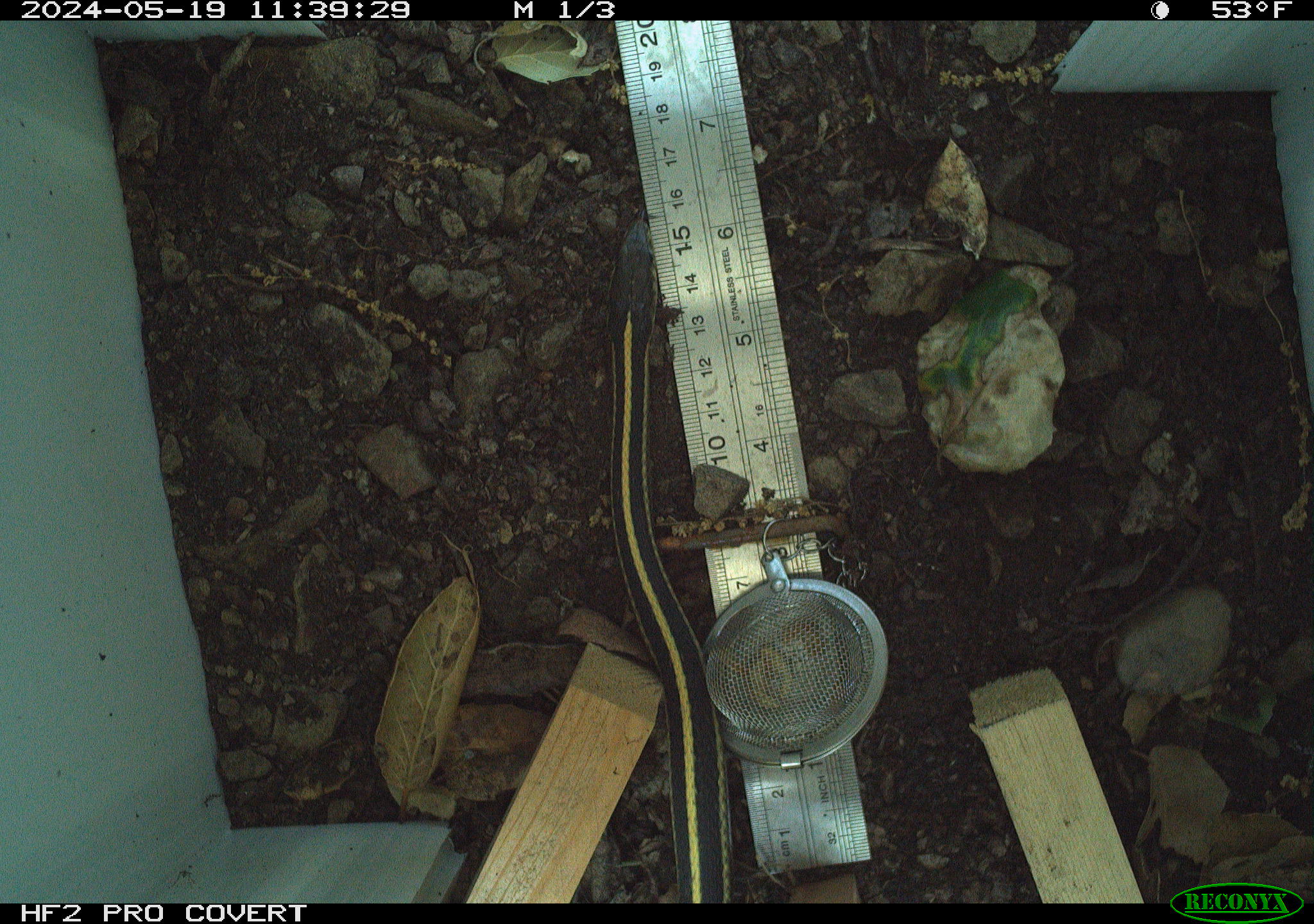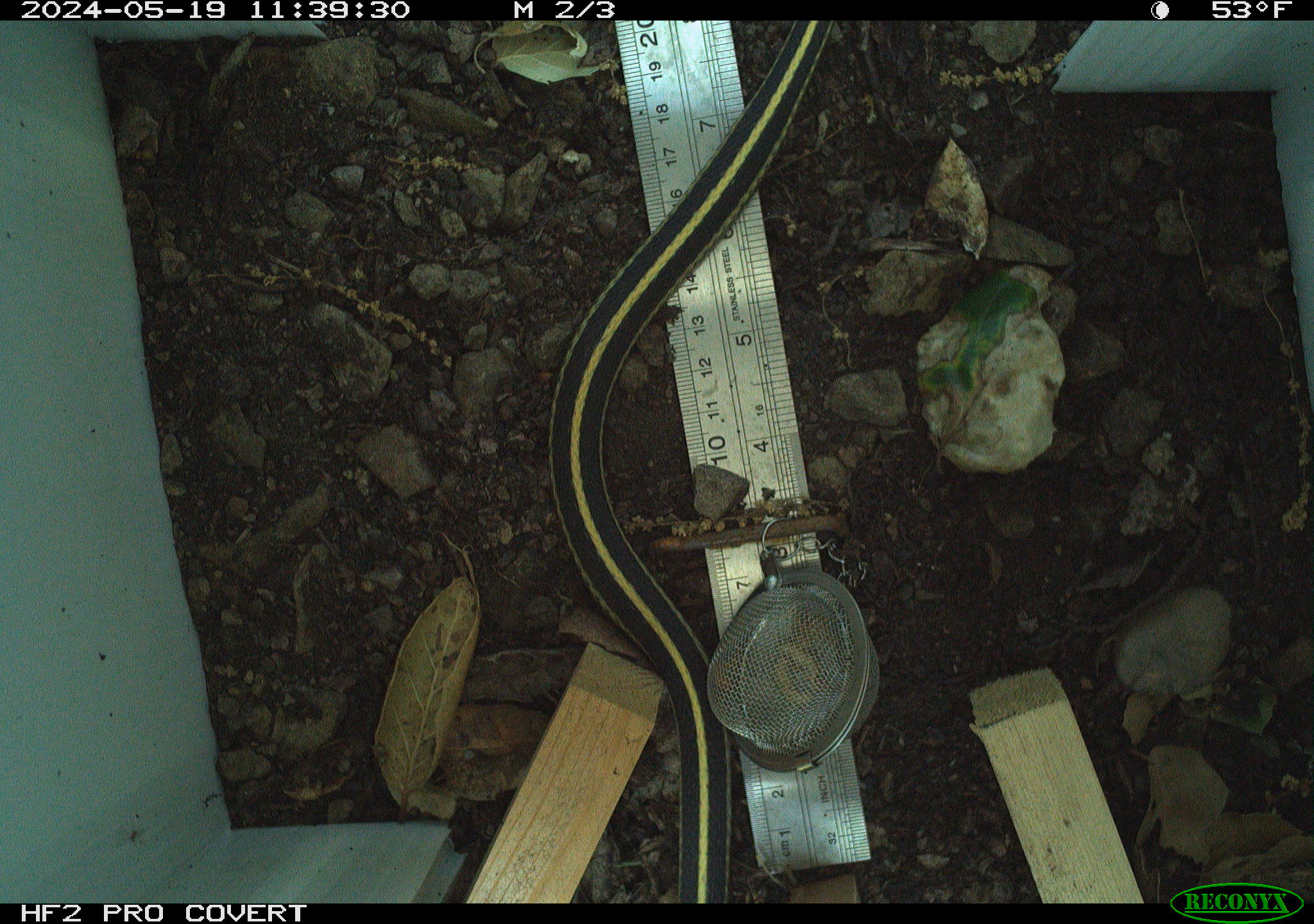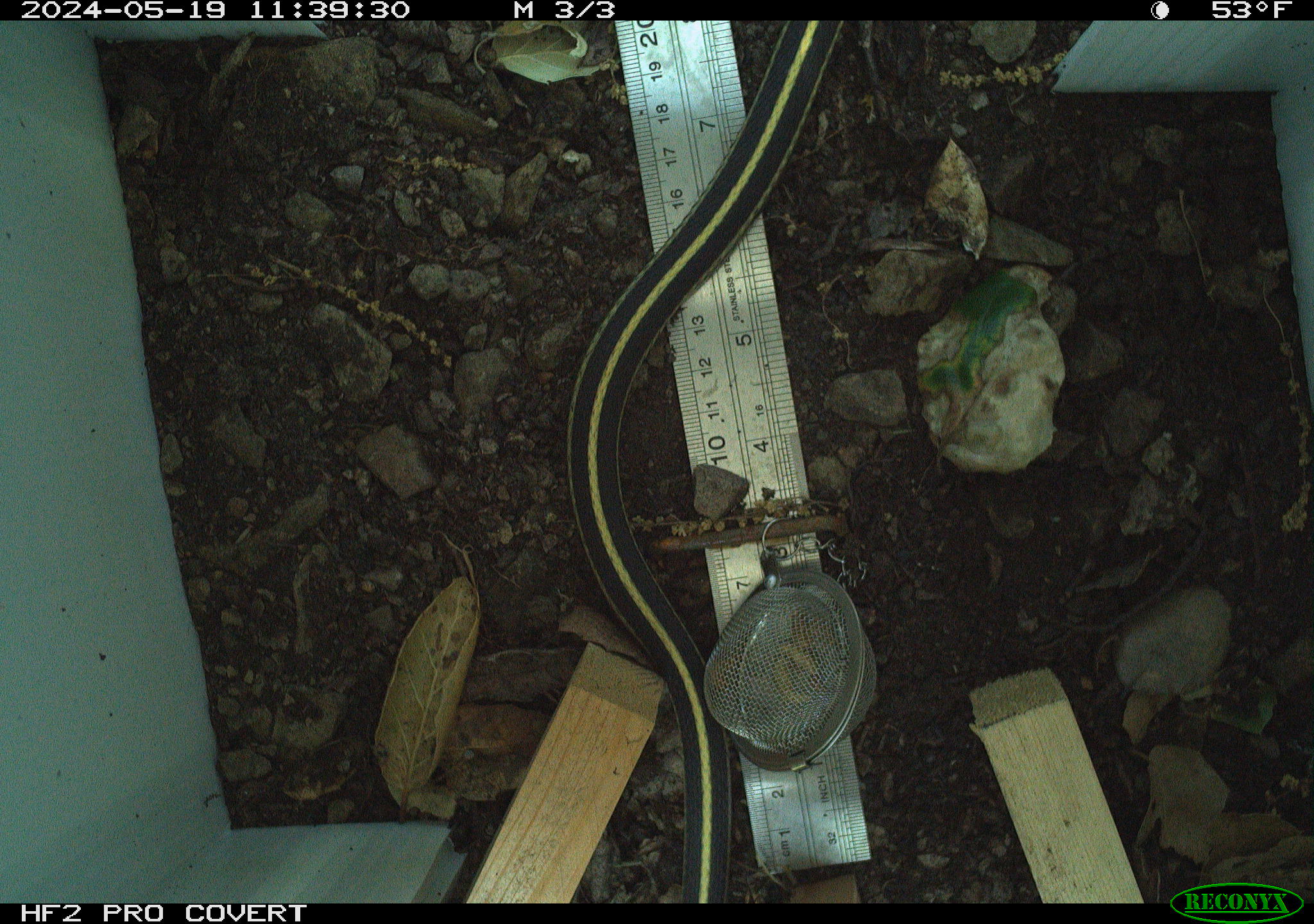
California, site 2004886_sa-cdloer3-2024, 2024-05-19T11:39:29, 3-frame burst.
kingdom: Animalia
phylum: Chordata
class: Reptilia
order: Squamata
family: Colubridae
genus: Thamnophis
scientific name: Thamnophis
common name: american gartersnakes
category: thamnophis species